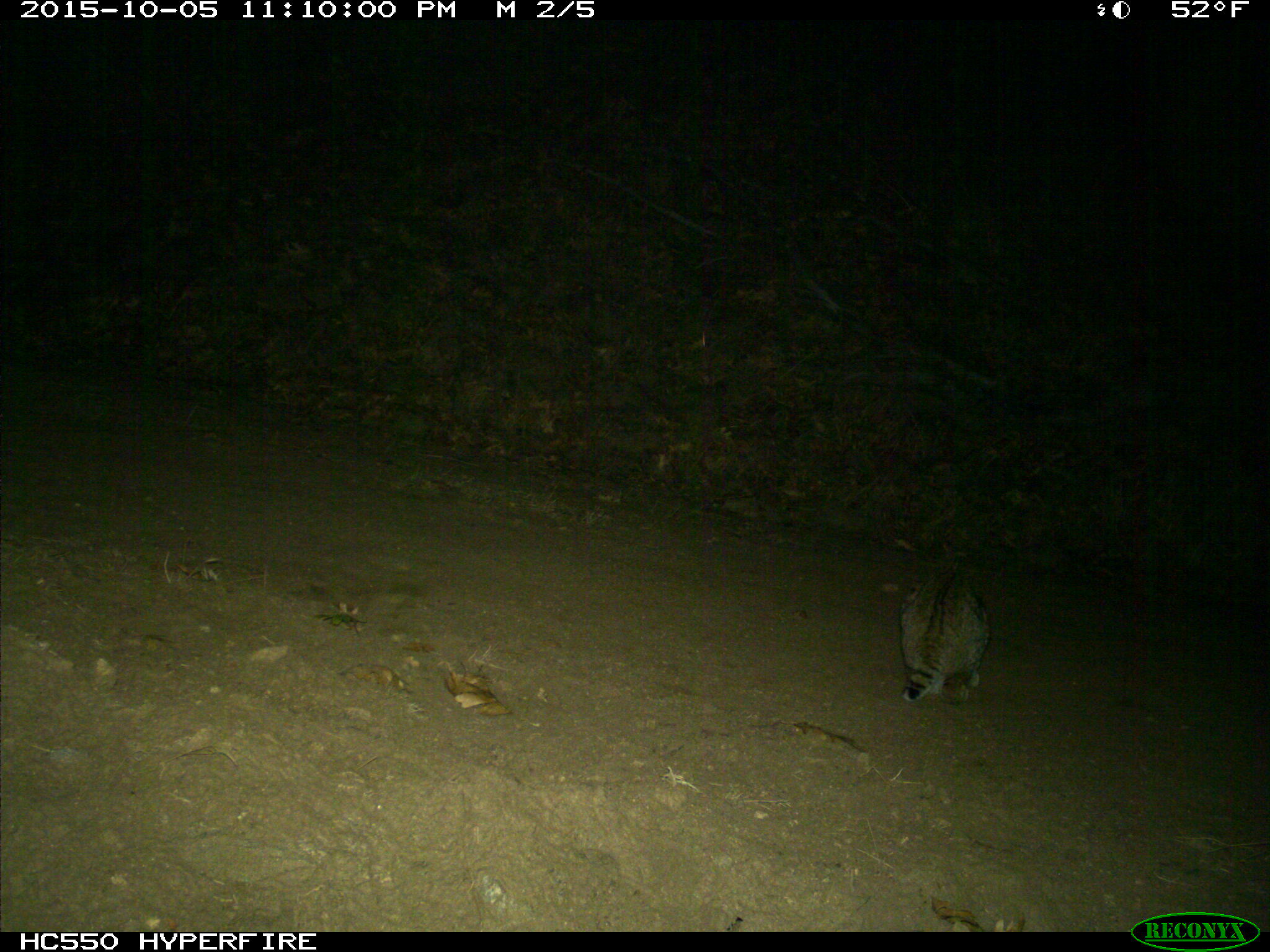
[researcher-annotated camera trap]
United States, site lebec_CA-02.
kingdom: Animalia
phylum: Chordata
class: Mammalia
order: Carnivora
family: Felidae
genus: Lynx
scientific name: Lynx rufus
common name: bobcat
Lynx rufus (bobcat).